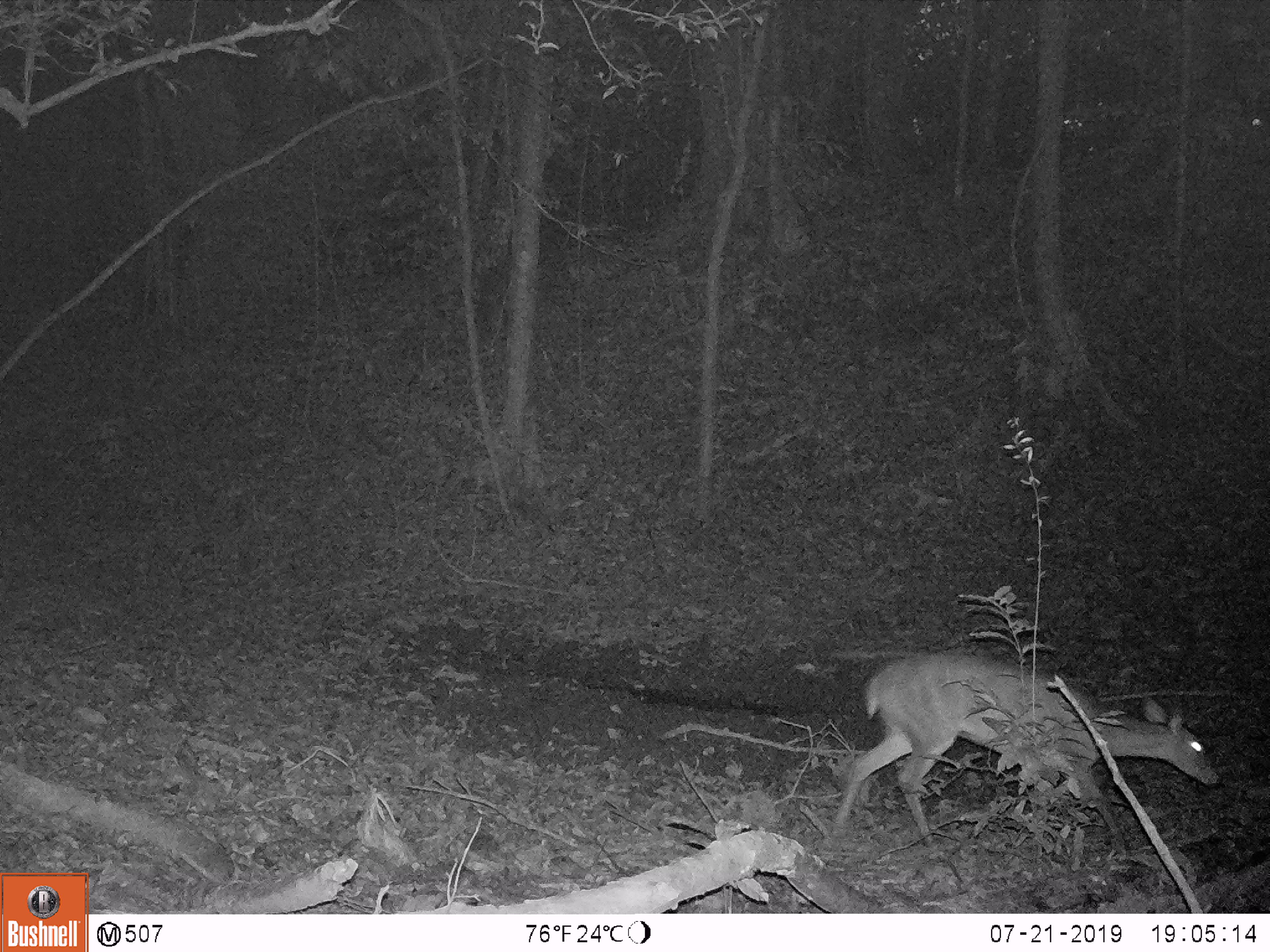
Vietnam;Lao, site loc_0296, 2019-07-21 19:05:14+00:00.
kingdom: Animalia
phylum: Chordata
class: Mammalia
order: Artiodactyla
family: Cervidae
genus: Muntiacus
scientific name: Muntiacus vuquangensis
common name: large-antlered muntjac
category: large antlered muntjac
Large antlered muntjac (large-antlered muntjac) (Muntiacus vuquangensis). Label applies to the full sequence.